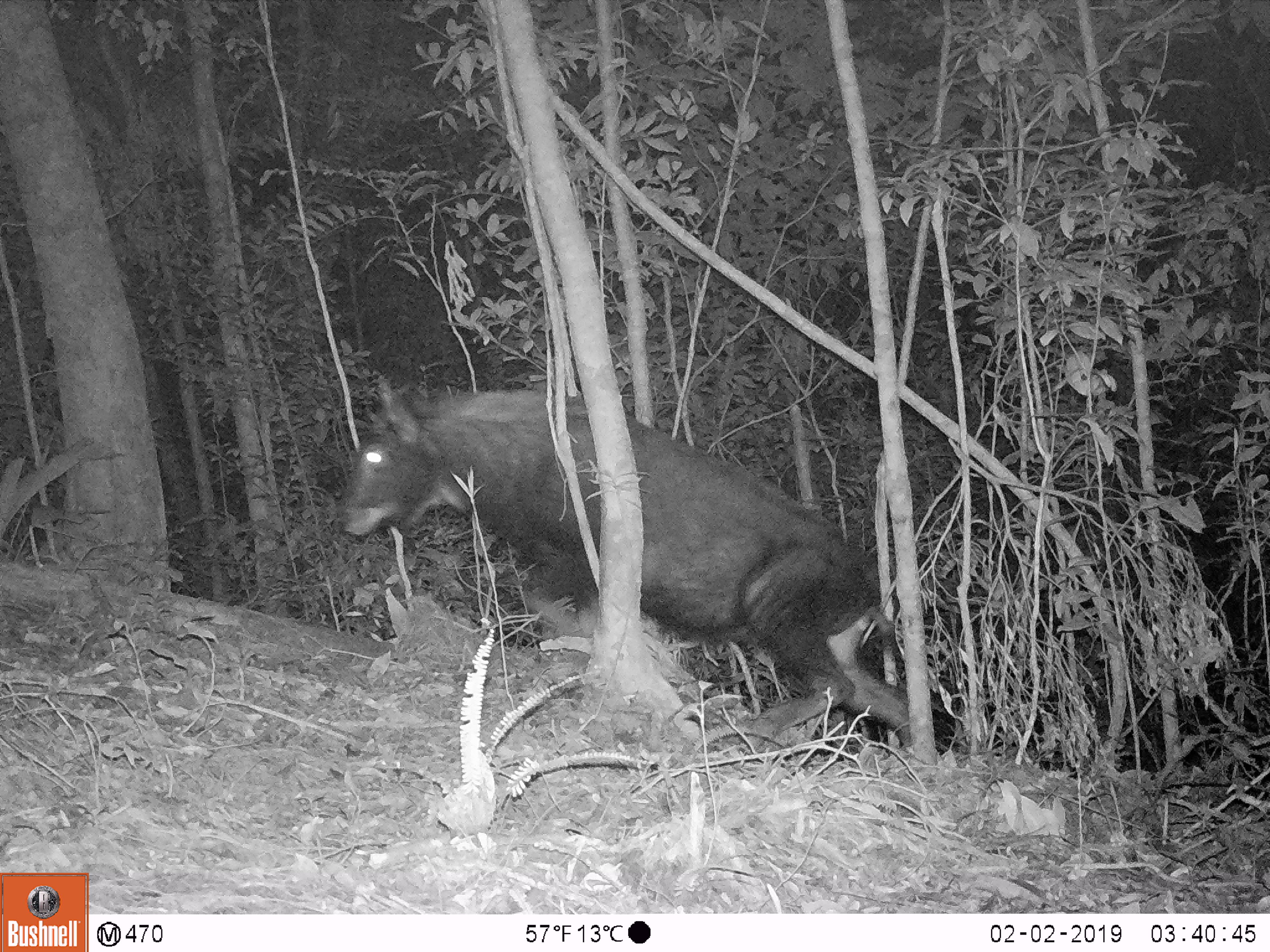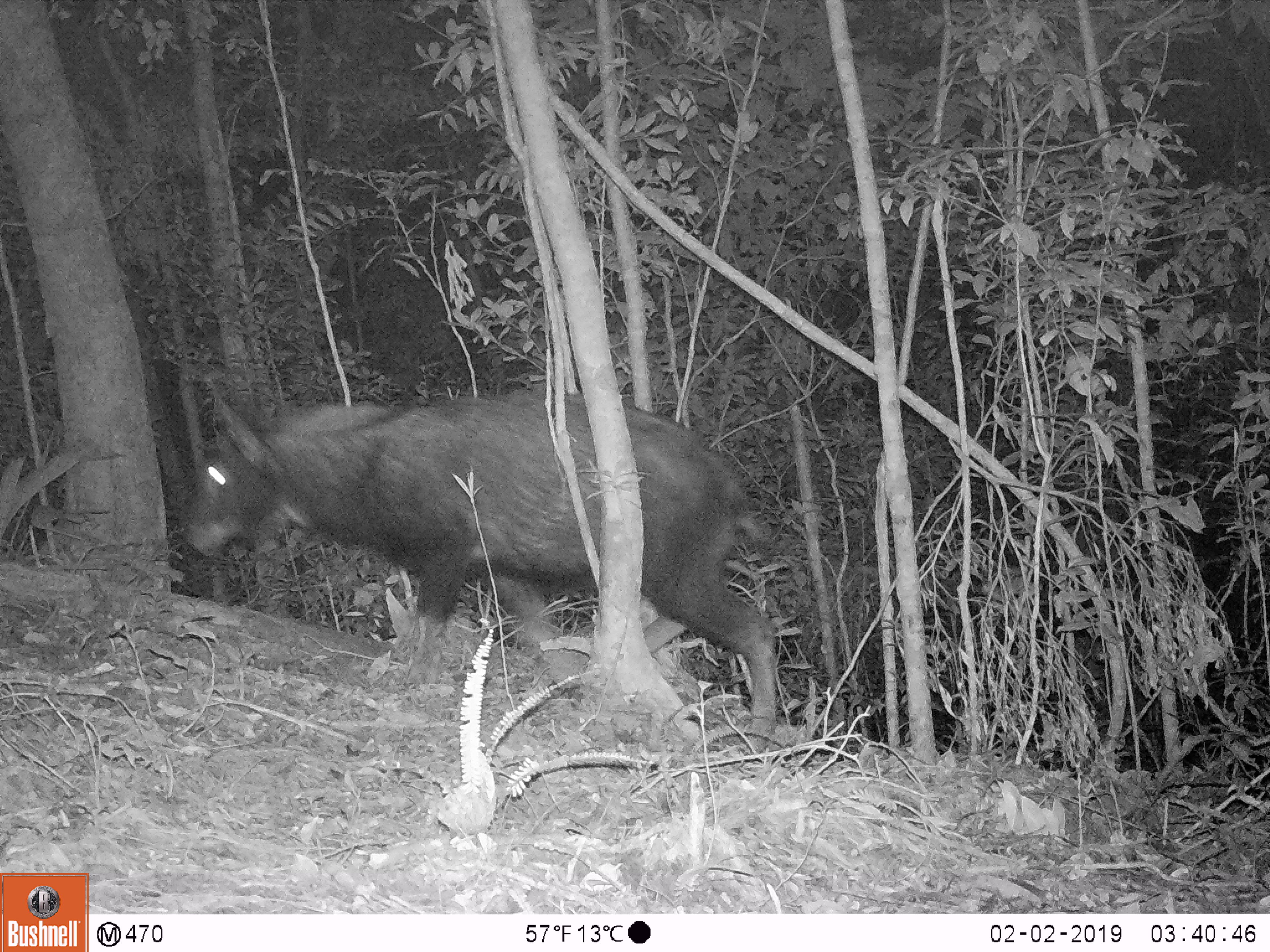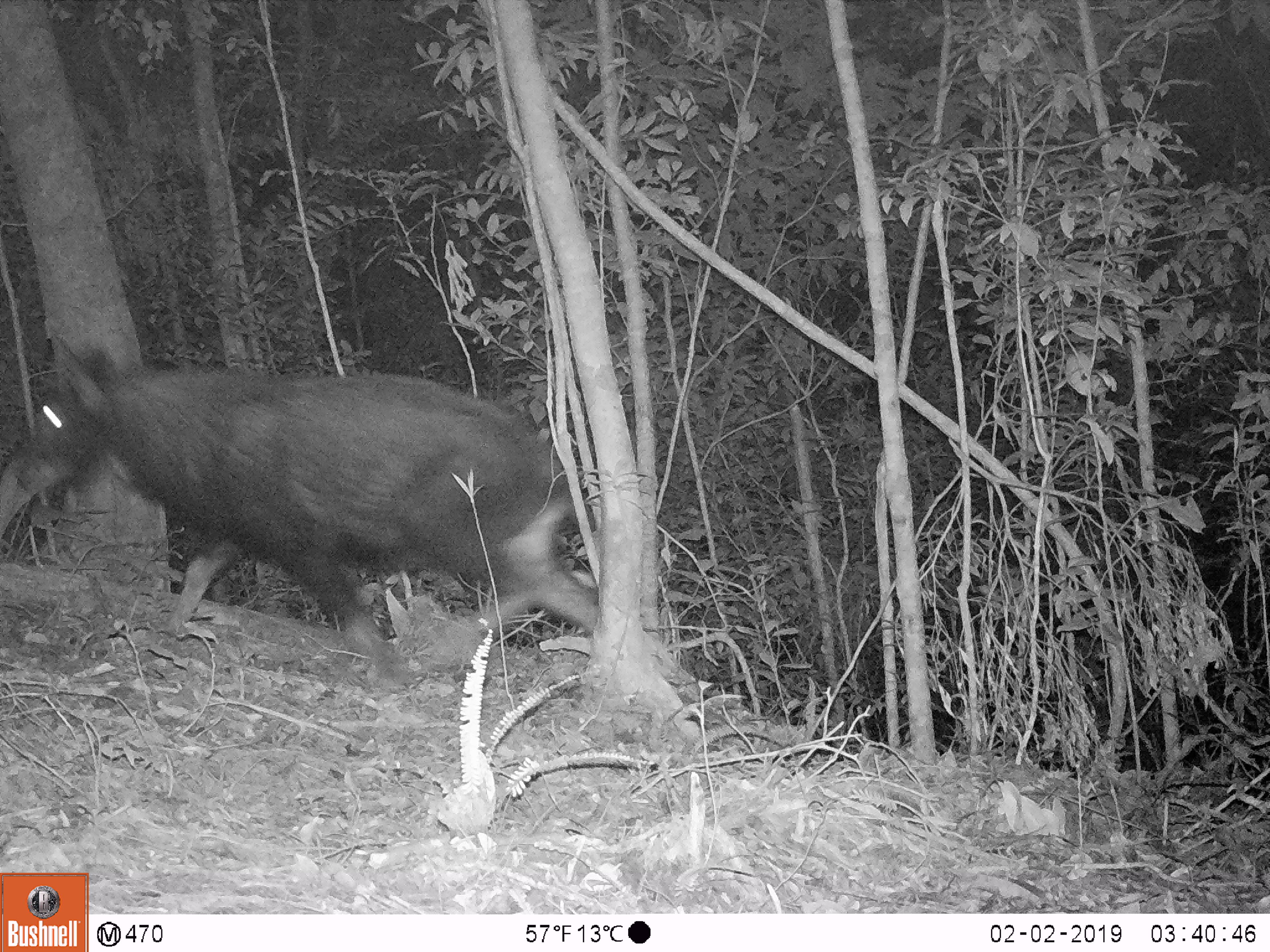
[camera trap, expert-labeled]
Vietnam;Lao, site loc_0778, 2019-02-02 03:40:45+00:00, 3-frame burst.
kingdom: Animalia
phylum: Chordata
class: Mammalia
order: Artiodactyla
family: Bovidae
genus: Capricornis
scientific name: Capricornis sumatraensis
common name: chinese serow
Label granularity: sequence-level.